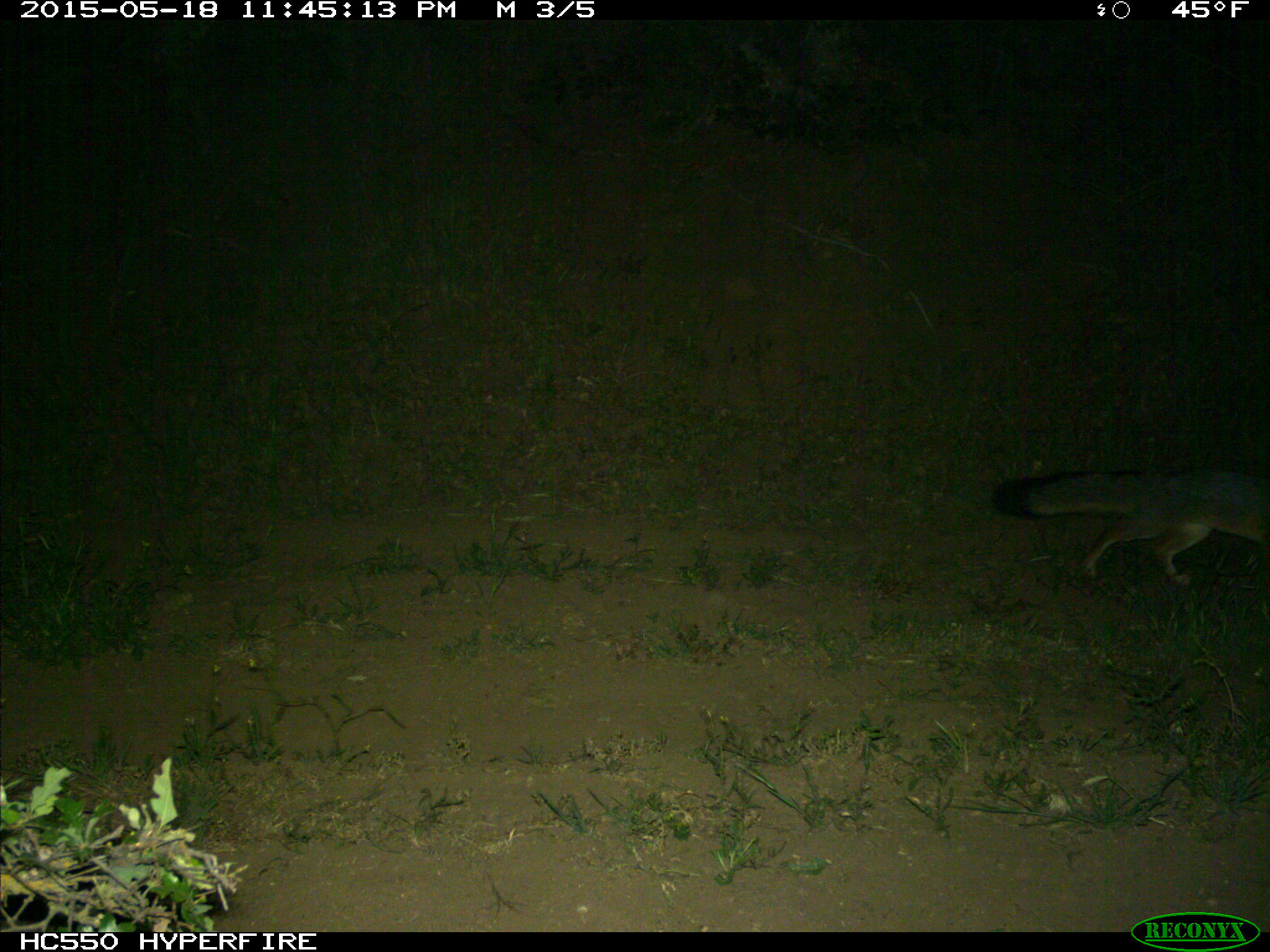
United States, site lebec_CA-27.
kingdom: Animalia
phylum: Chordata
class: Mammalia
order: Carnivora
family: Canidae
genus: Urocyon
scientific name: Urocyon cinereoargenteus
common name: gray fox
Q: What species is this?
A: Urocyon cinereoargenteus (gray fox).